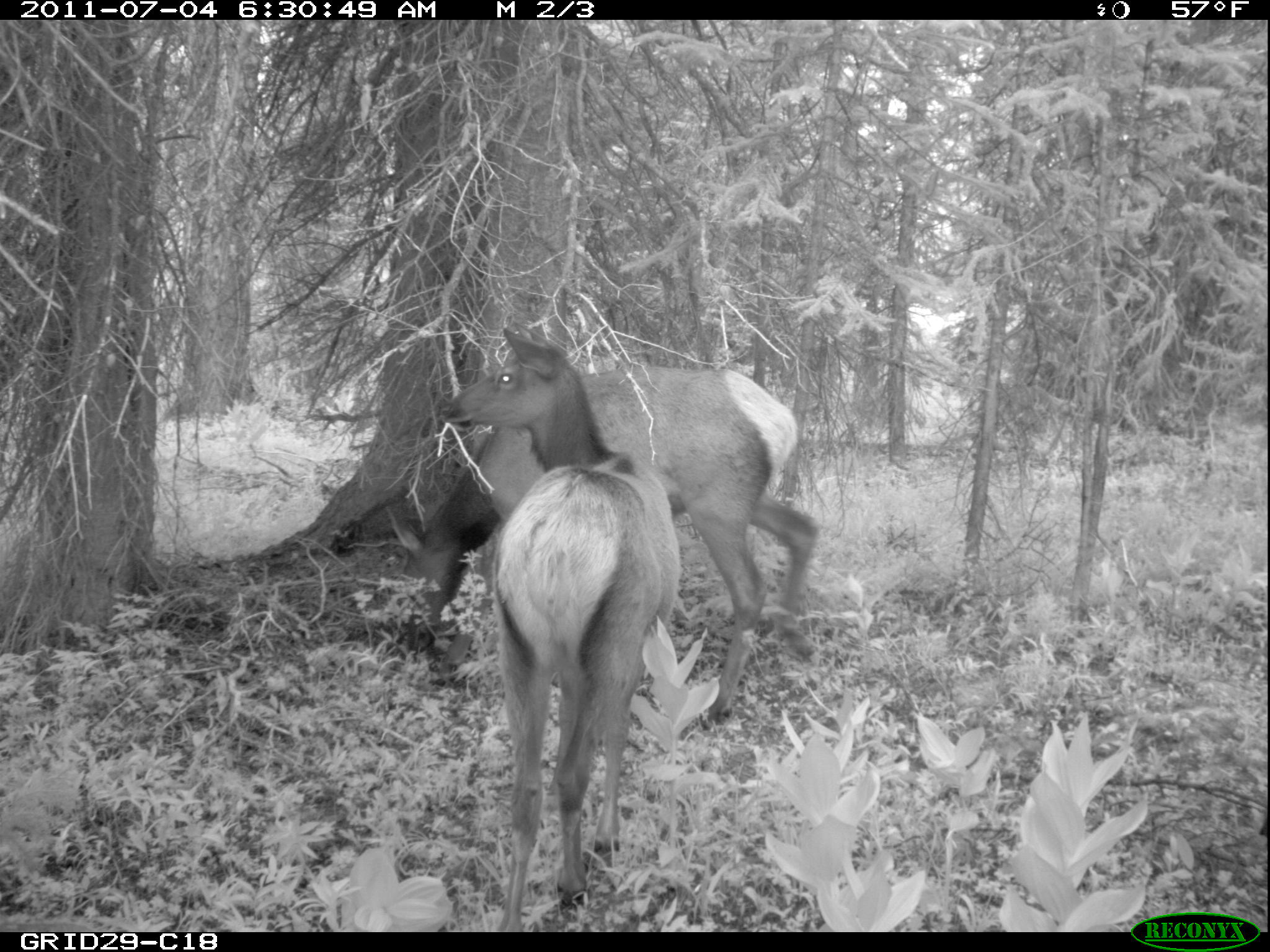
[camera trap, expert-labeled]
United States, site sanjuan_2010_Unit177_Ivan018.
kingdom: Animalia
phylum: Chordata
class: Mammalia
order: Artiodactyla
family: Cervidae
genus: Cervus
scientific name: Cervus elaphus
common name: red deer